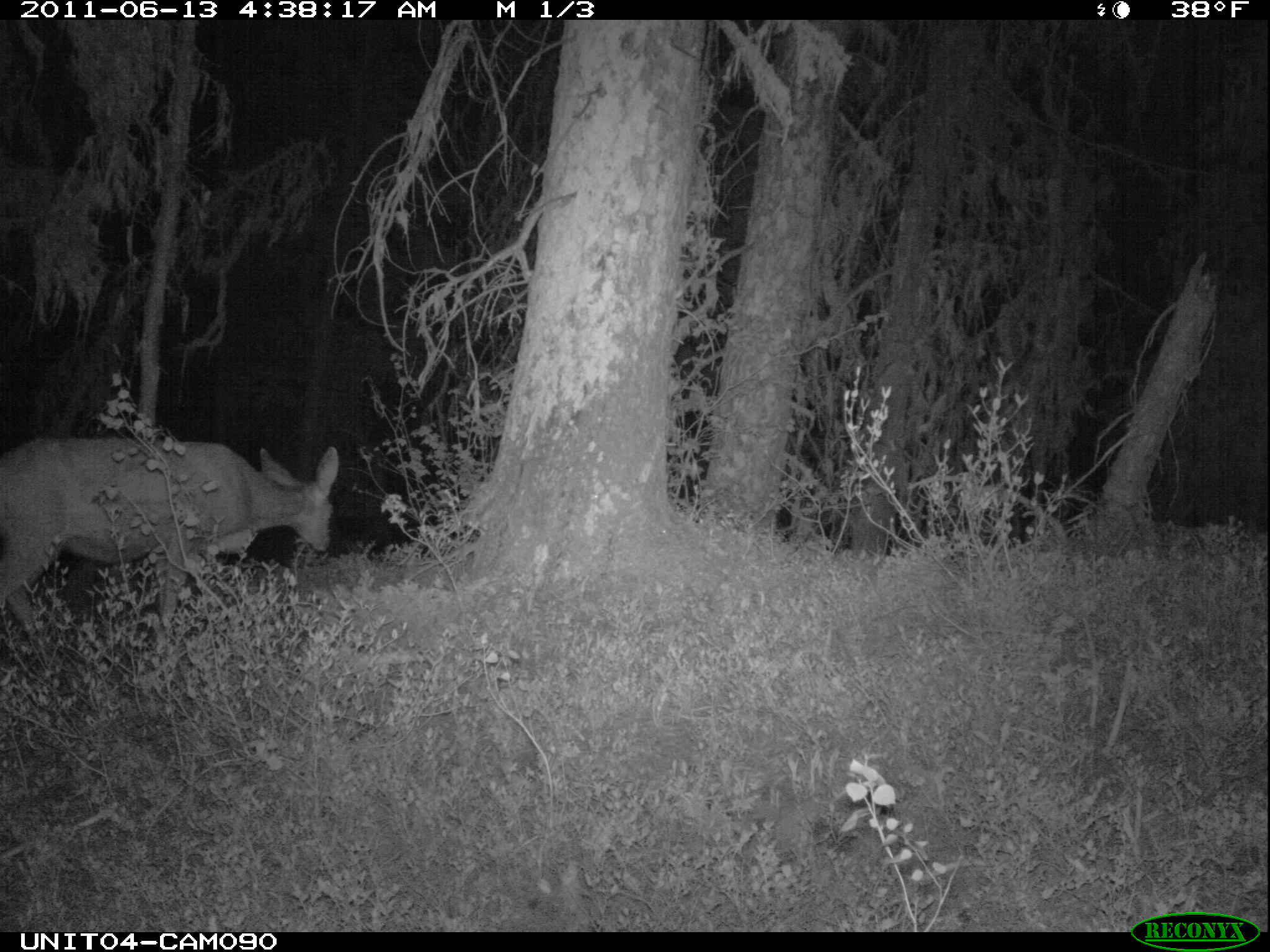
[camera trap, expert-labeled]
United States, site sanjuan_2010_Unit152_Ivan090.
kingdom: Animalia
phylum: Chordata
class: Mammalia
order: Artiodactyla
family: Cervidae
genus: Odocoileus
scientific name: Odocoileus hemionus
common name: mule deer